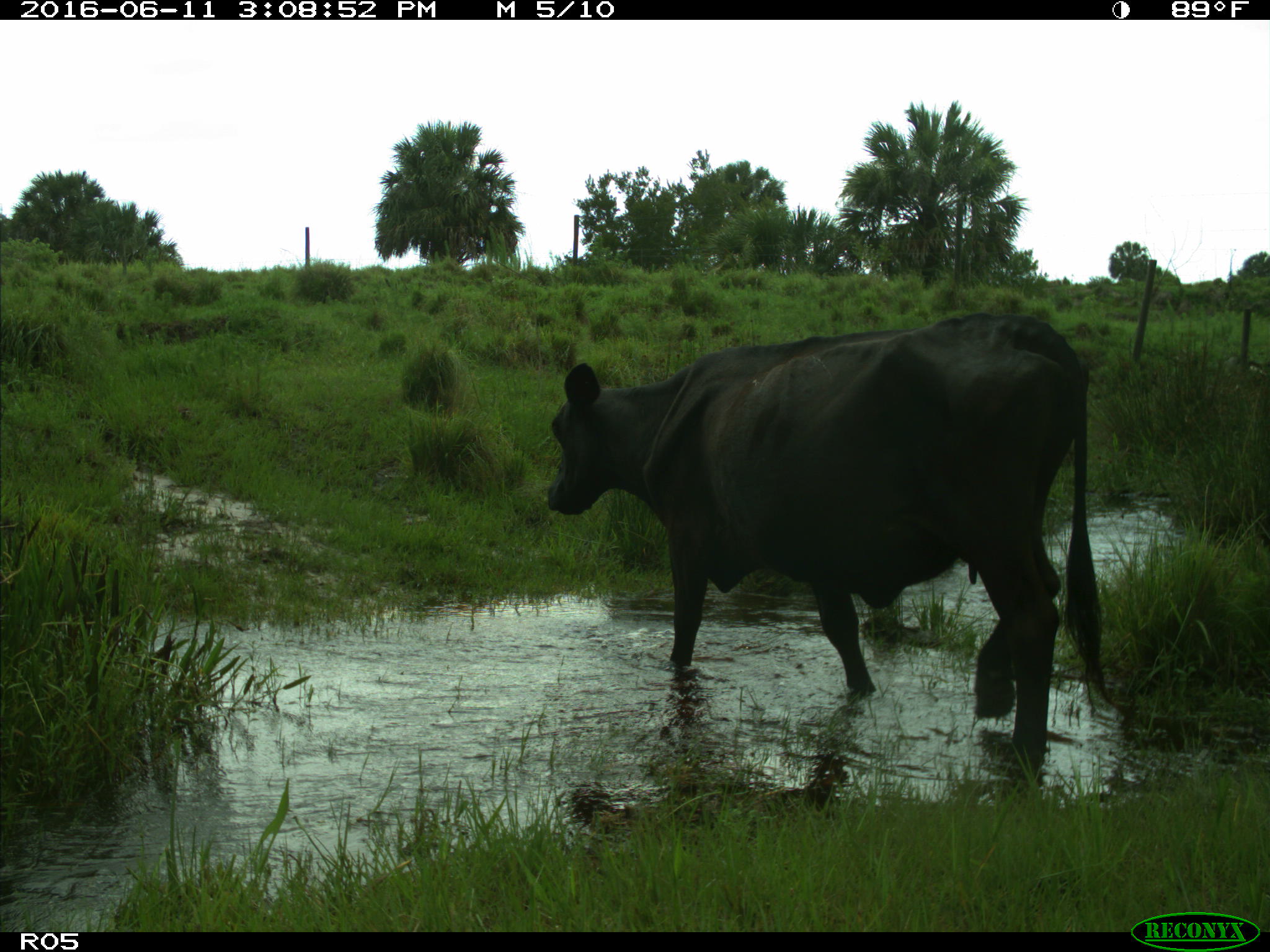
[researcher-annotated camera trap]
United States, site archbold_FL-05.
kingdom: Animalia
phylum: Chordata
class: Mammalia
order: Artiodactyla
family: Bovidae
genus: Bos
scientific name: Bos taurus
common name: domestic cow